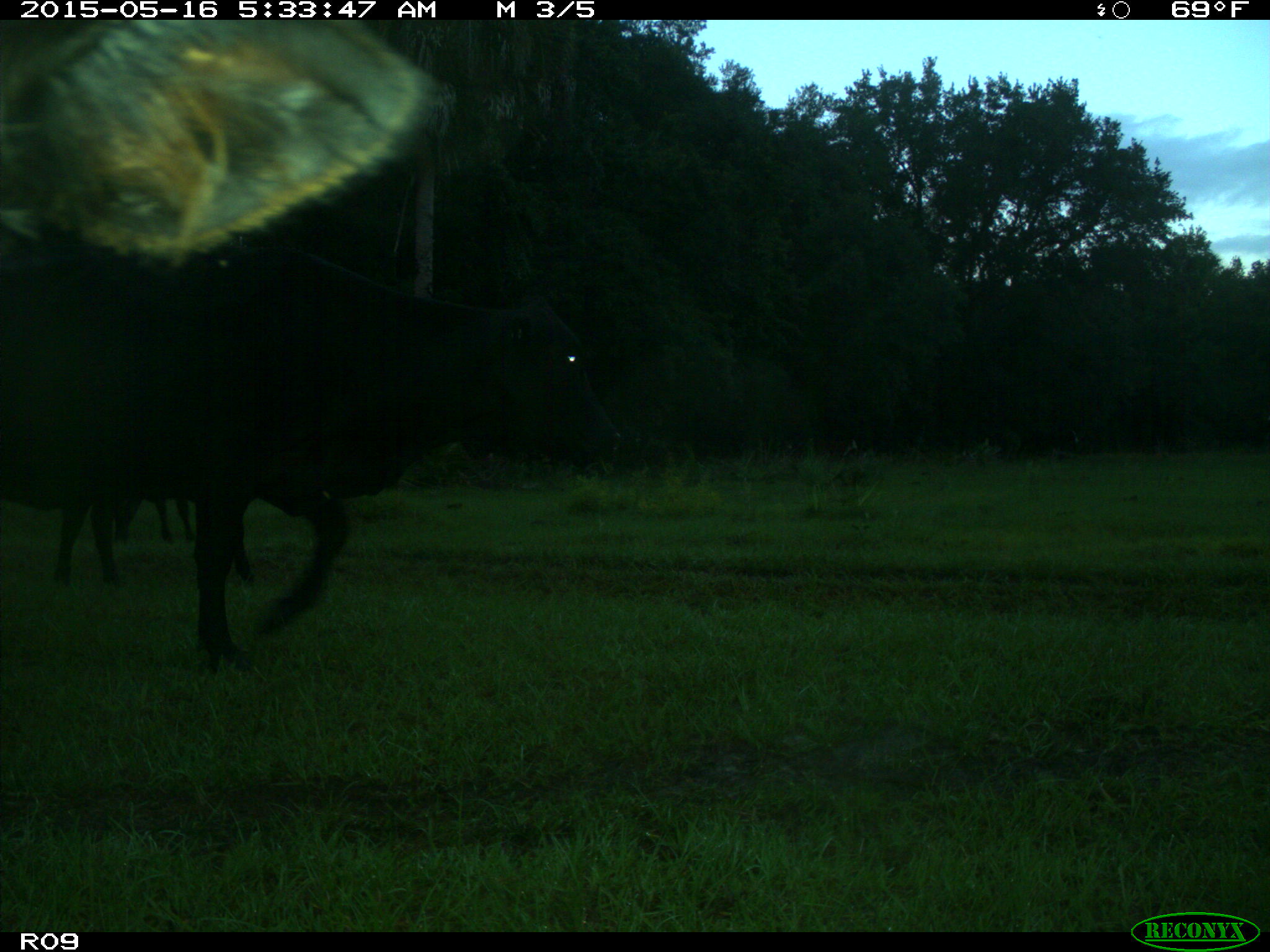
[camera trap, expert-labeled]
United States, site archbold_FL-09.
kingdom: Animalia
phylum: Chordata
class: Mammalia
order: Artiodactyla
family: Bovidae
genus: Bos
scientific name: Bos taurus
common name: domestic cow